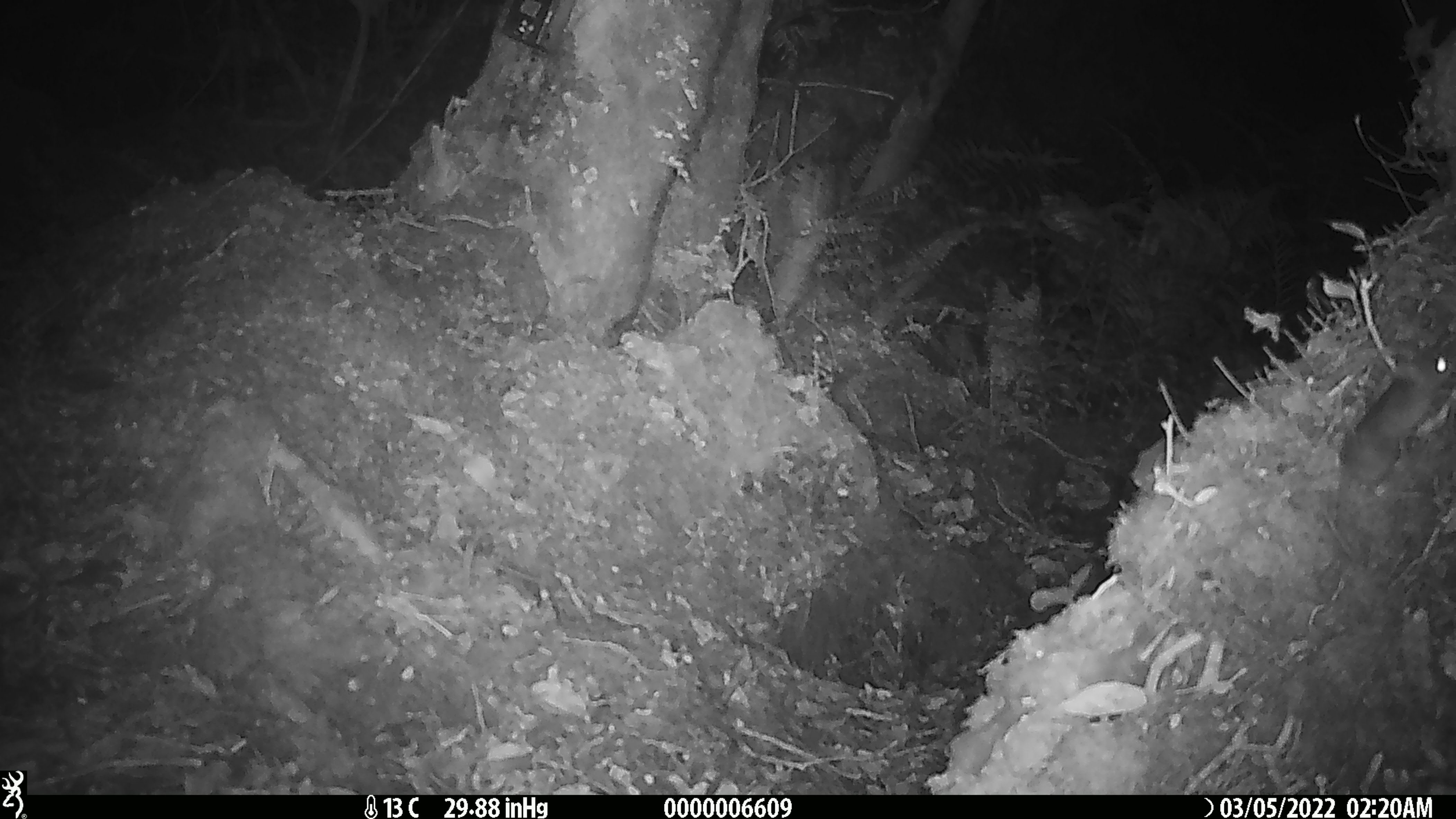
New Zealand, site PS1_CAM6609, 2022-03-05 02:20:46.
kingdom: Animalia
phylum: Chordata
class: Mammalia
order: Rodentia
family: Muridae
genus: Mus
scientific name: Mus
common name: mouse